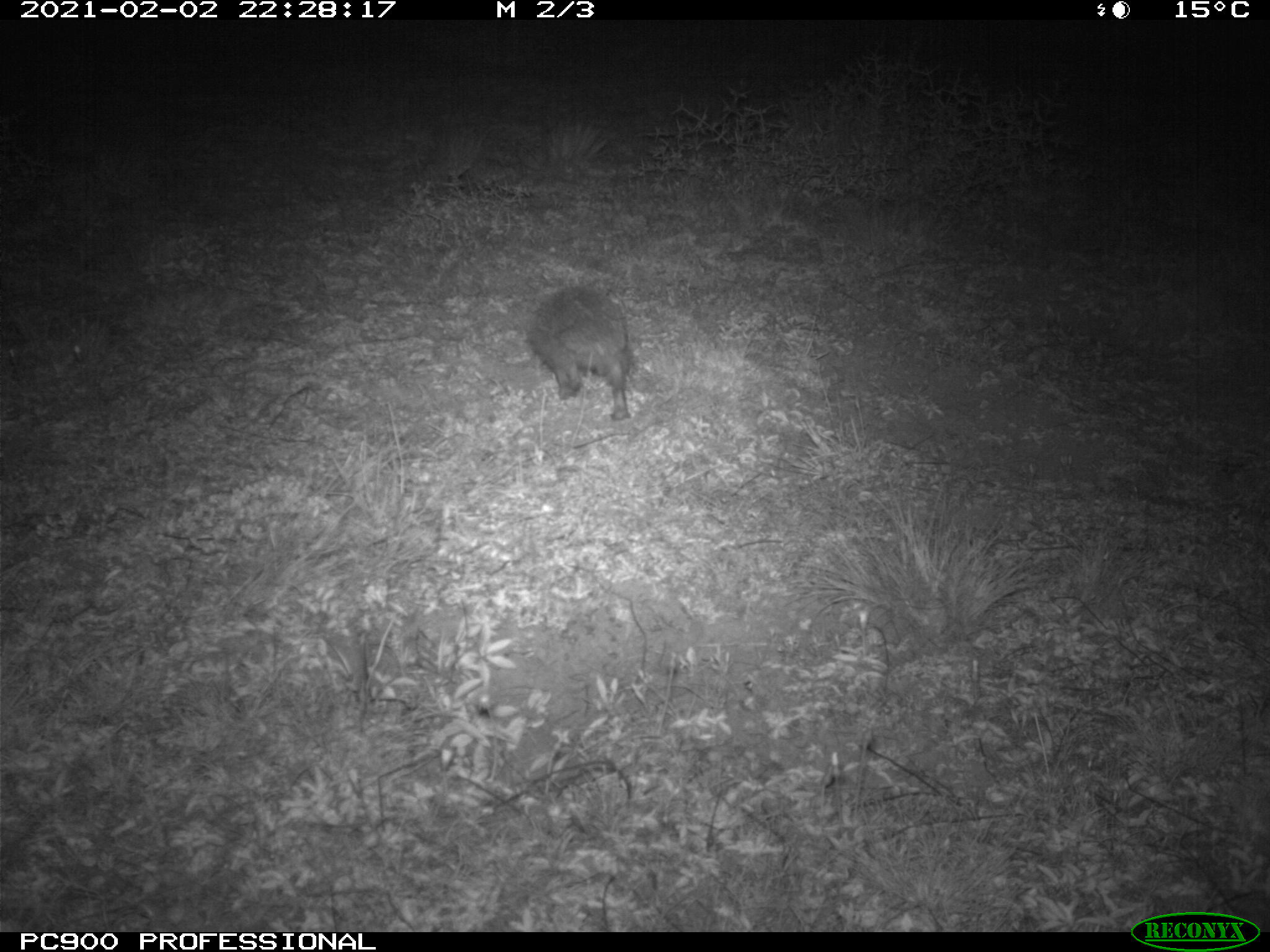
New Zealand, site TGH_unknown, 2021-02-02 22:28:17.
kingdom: Animalia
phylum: Chordata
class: Mammalia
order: Eulipotyphla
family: Erinaceidae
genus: Erinaceus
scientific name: Erinaceus europaeus europaeus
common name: european hedgehog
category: hedgehog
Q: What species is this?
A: Hedgehog (european hedgehog) (Erinaceus europaeus europaeus).